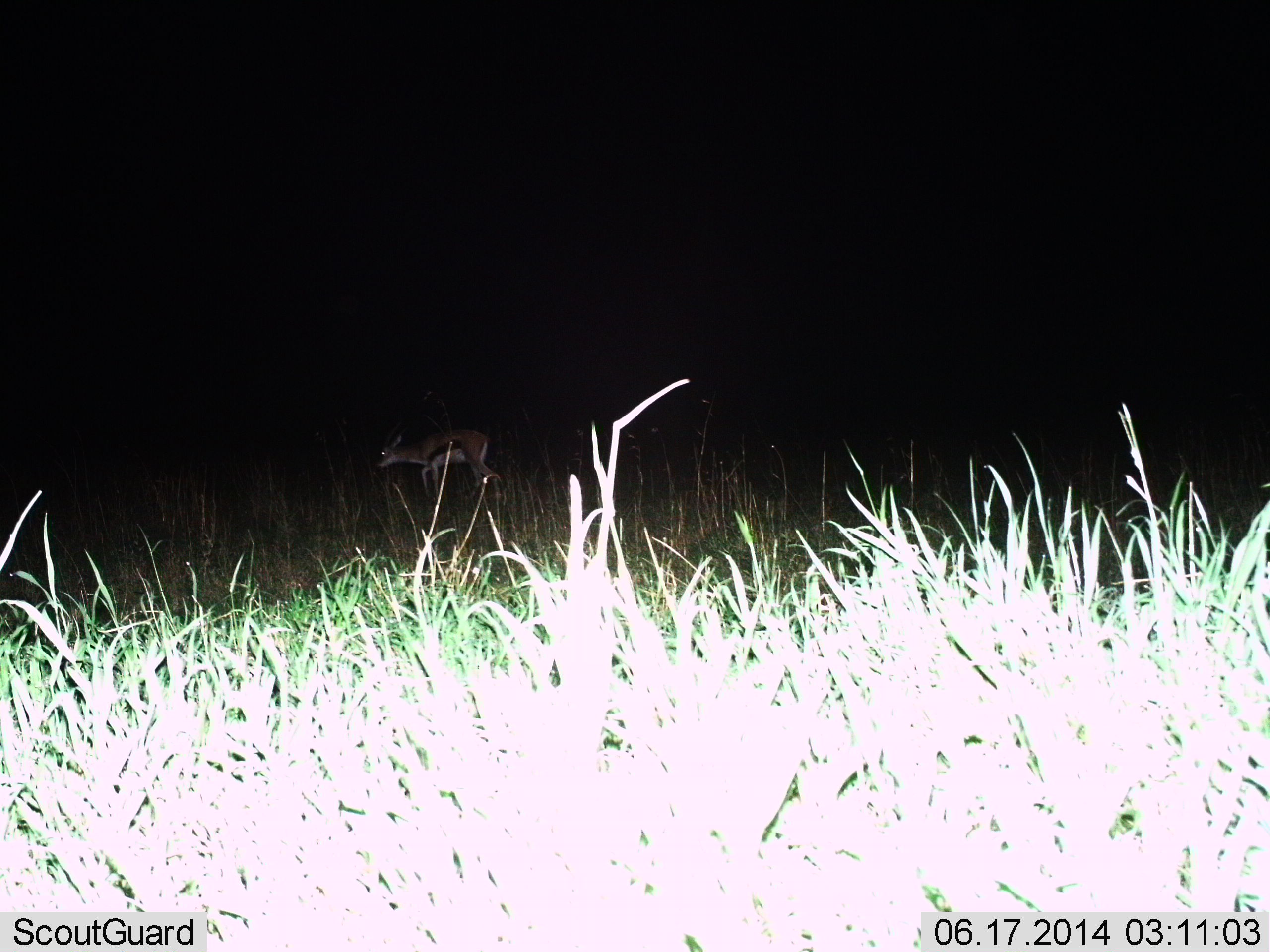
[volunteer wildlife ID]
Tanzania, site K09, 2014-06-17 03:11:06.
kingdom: Animalia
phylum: Chordata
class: Mammalia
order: Artiodactyla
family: Bovidae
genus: Eudorcas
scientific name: Eudorcas thomsonii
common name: thomson's gazelle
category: gazellethomsons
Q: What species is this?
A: Gazellethomsons (thomson's gazelle) (Eudorcas thomsonii).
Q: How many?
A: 1.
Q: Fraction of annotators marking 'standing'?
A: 20%.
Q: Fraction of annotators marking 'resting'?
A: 0%.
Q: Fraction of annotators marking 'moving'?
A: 50%.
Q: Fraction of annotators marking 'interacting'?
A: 0%.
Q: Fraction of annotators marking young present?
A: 10%.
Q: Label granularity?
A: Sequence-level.